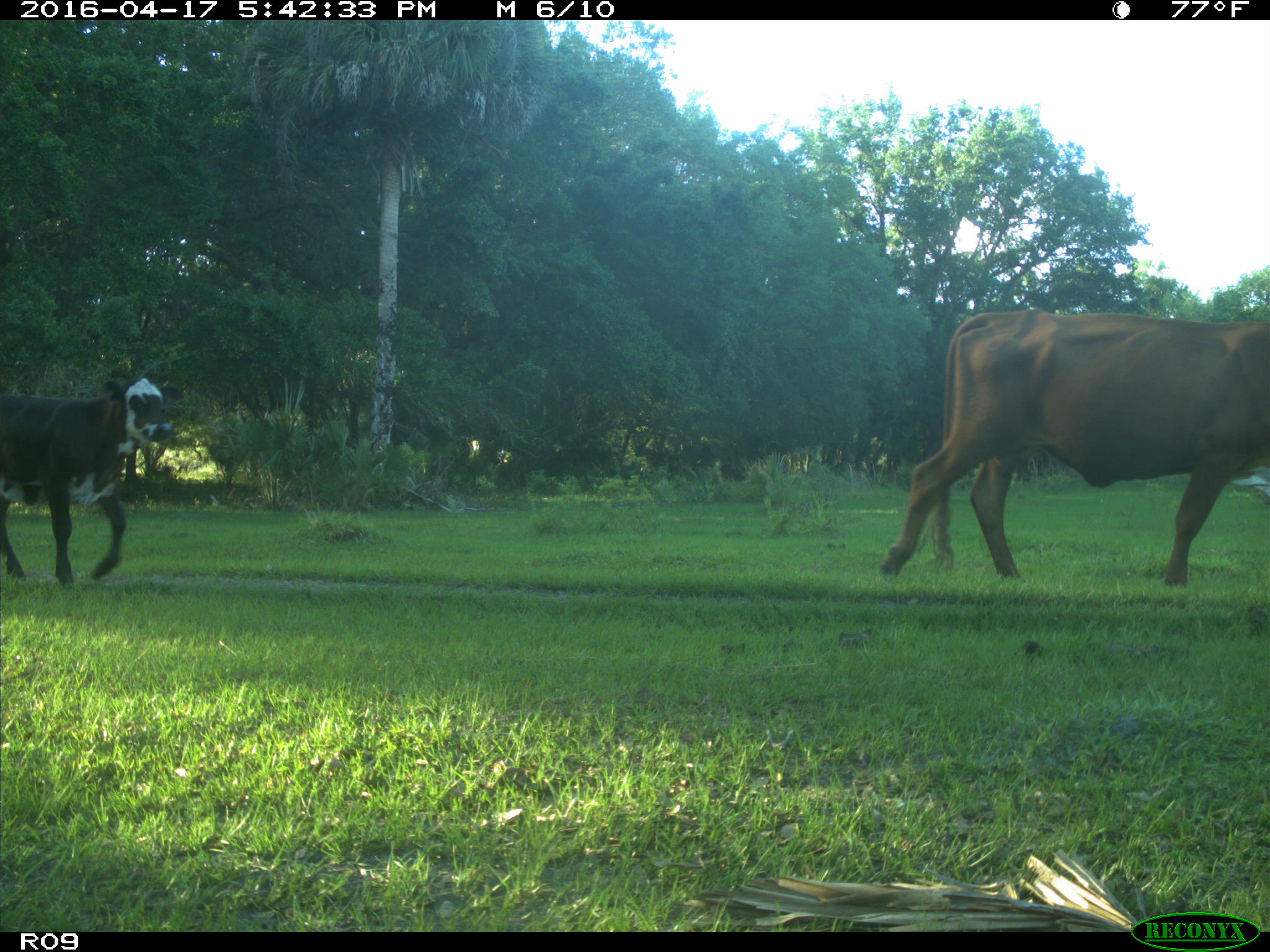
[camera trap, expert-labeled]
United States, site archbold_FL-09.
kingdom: Animalia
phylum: Chordata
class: Mammalia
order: Artiodactyla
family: Bovidae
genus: Bos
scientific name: Bos taurus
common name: domestic cow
Bos taurus (domestic cow).